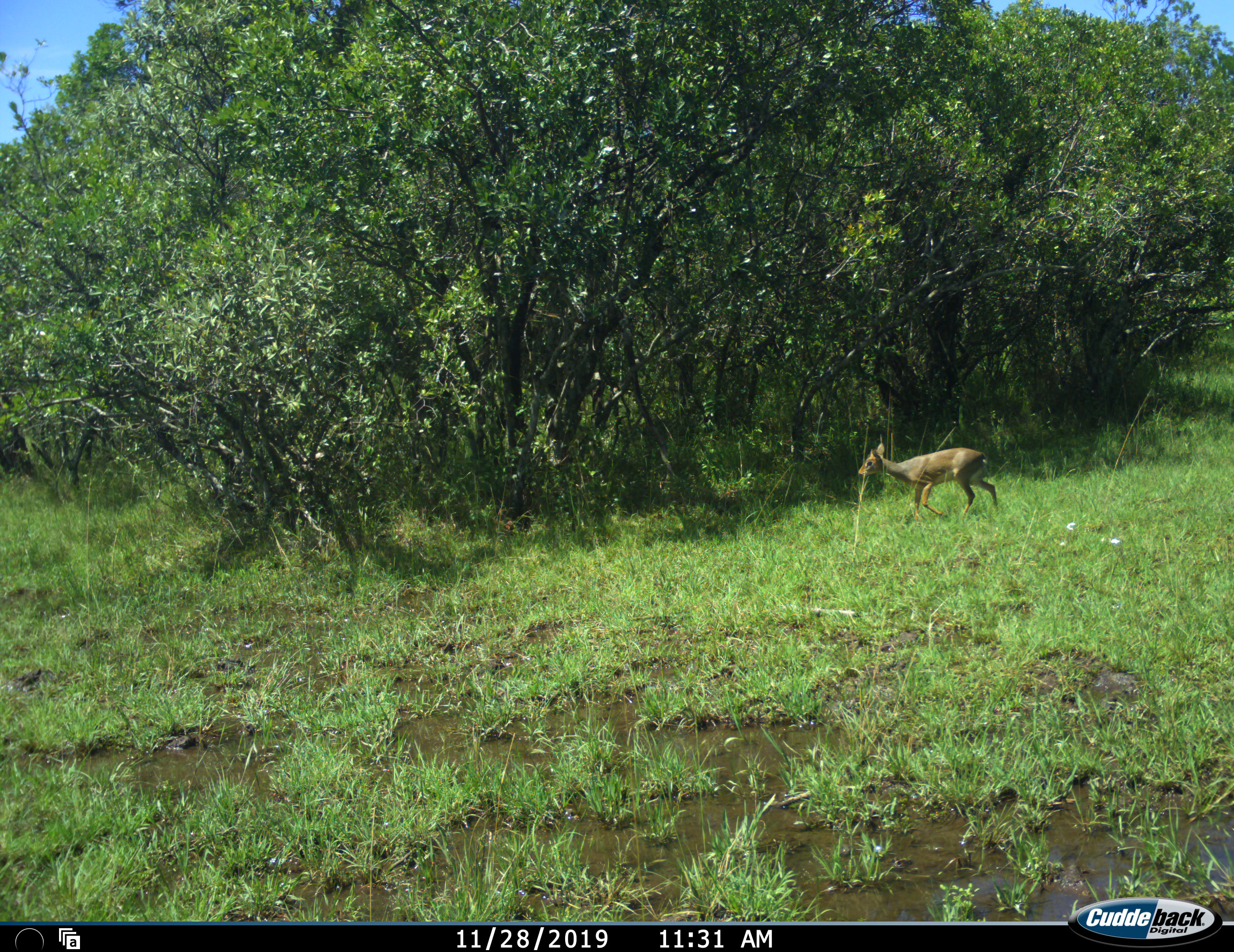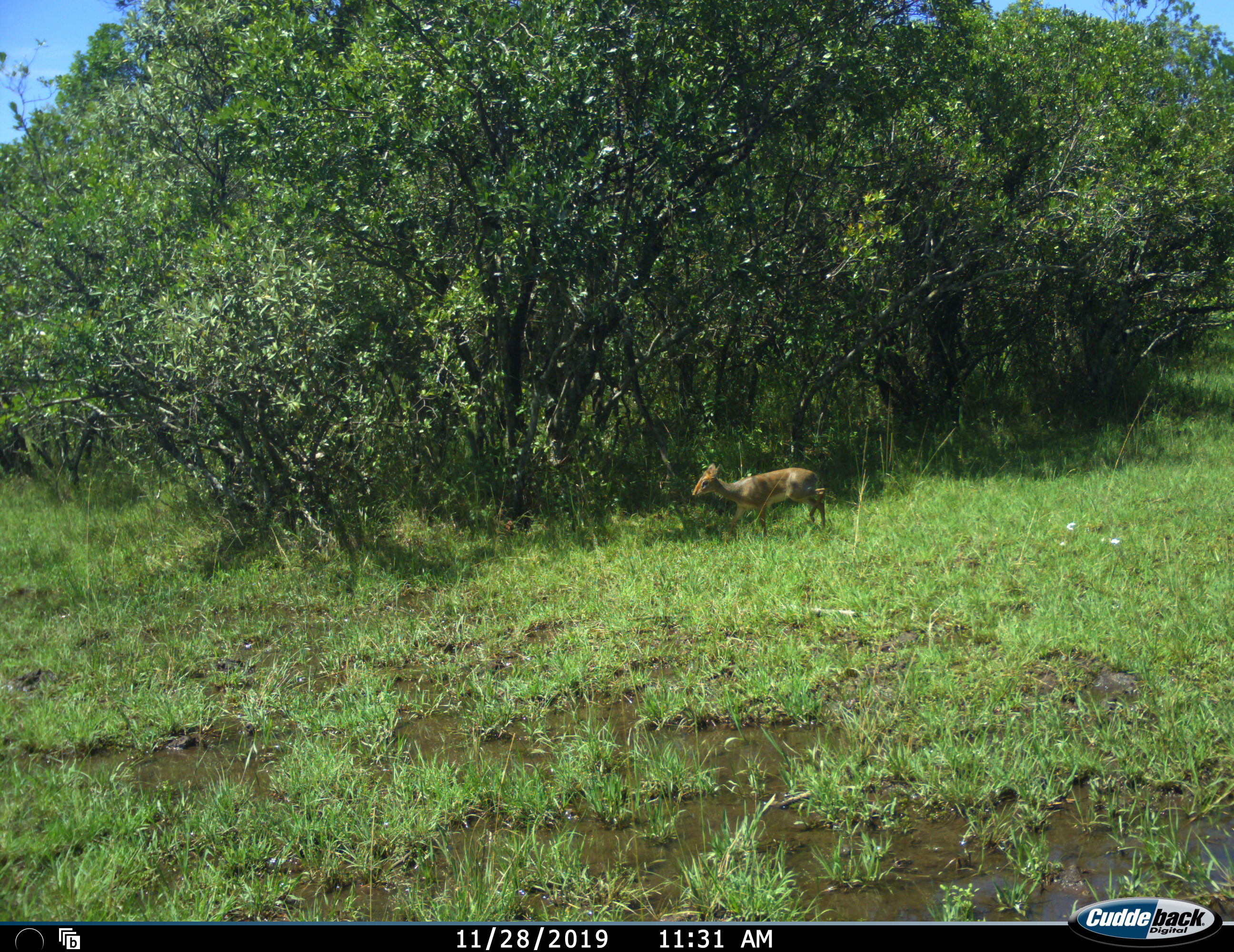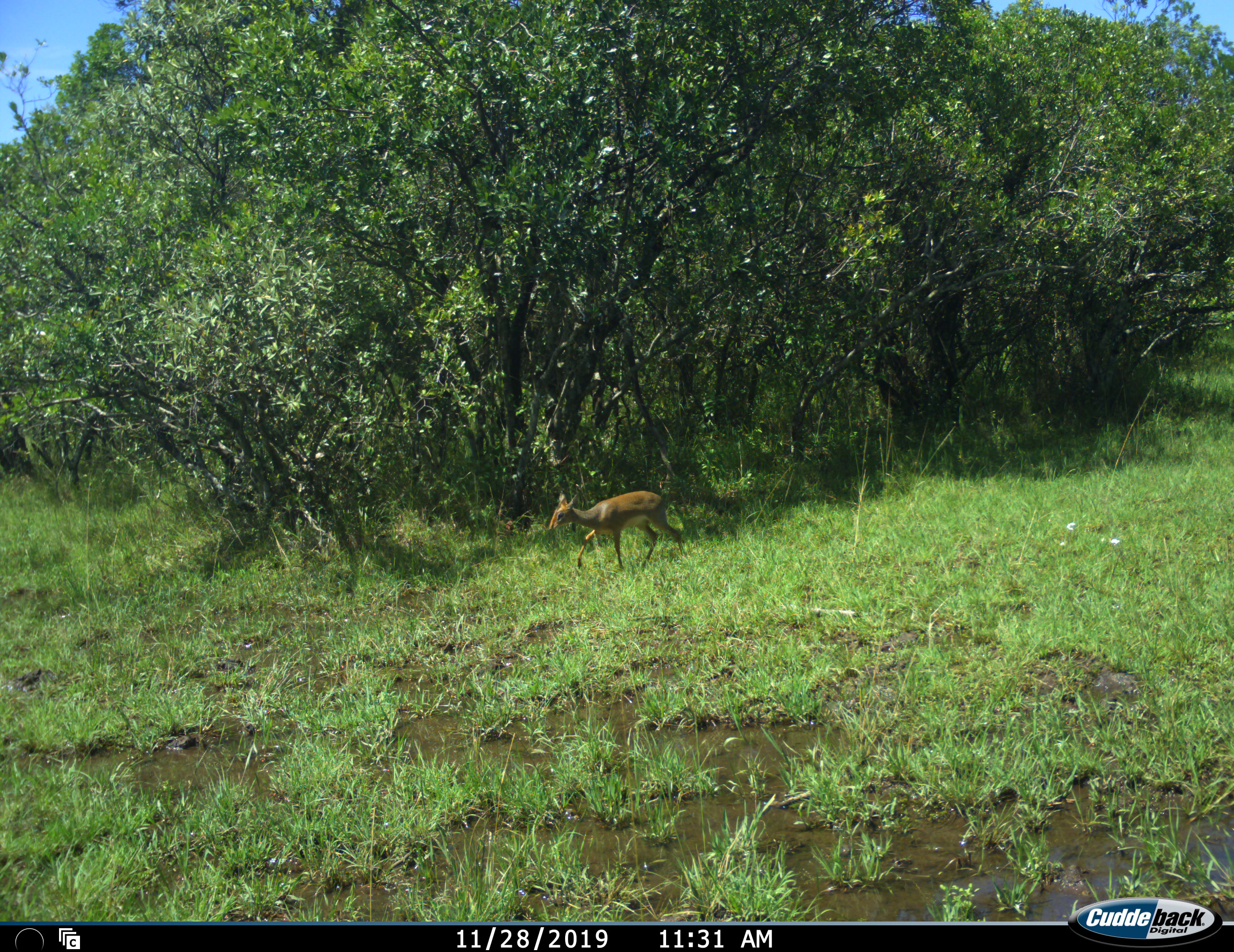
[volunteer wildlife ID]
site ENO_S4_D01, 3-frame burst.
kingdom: Animalia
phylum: Chordata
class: Mammalia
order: Artiodactyla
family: Bovidae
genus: Madoqua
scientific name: Madoqua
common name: dik-dik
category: dikdik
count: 1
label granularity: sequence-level